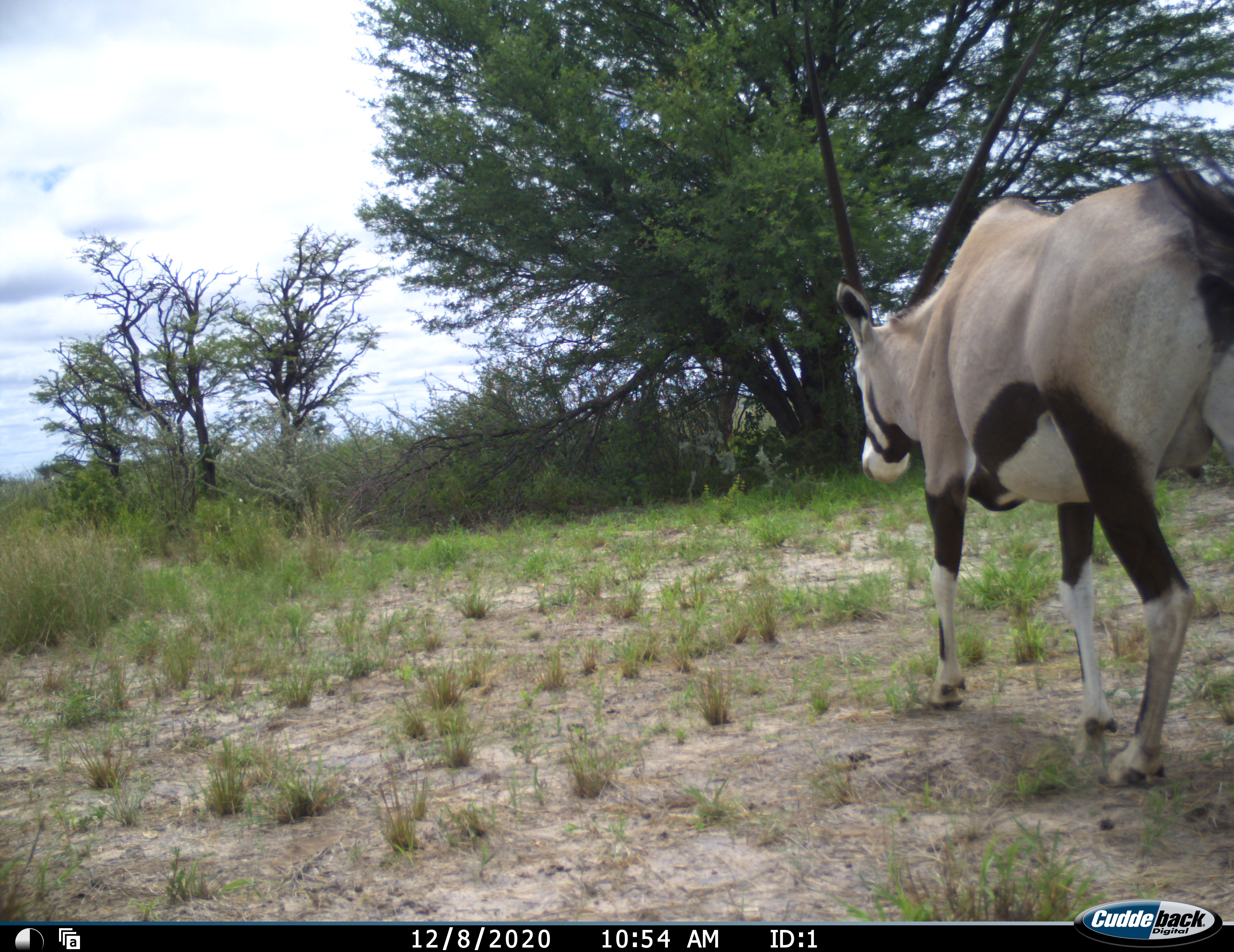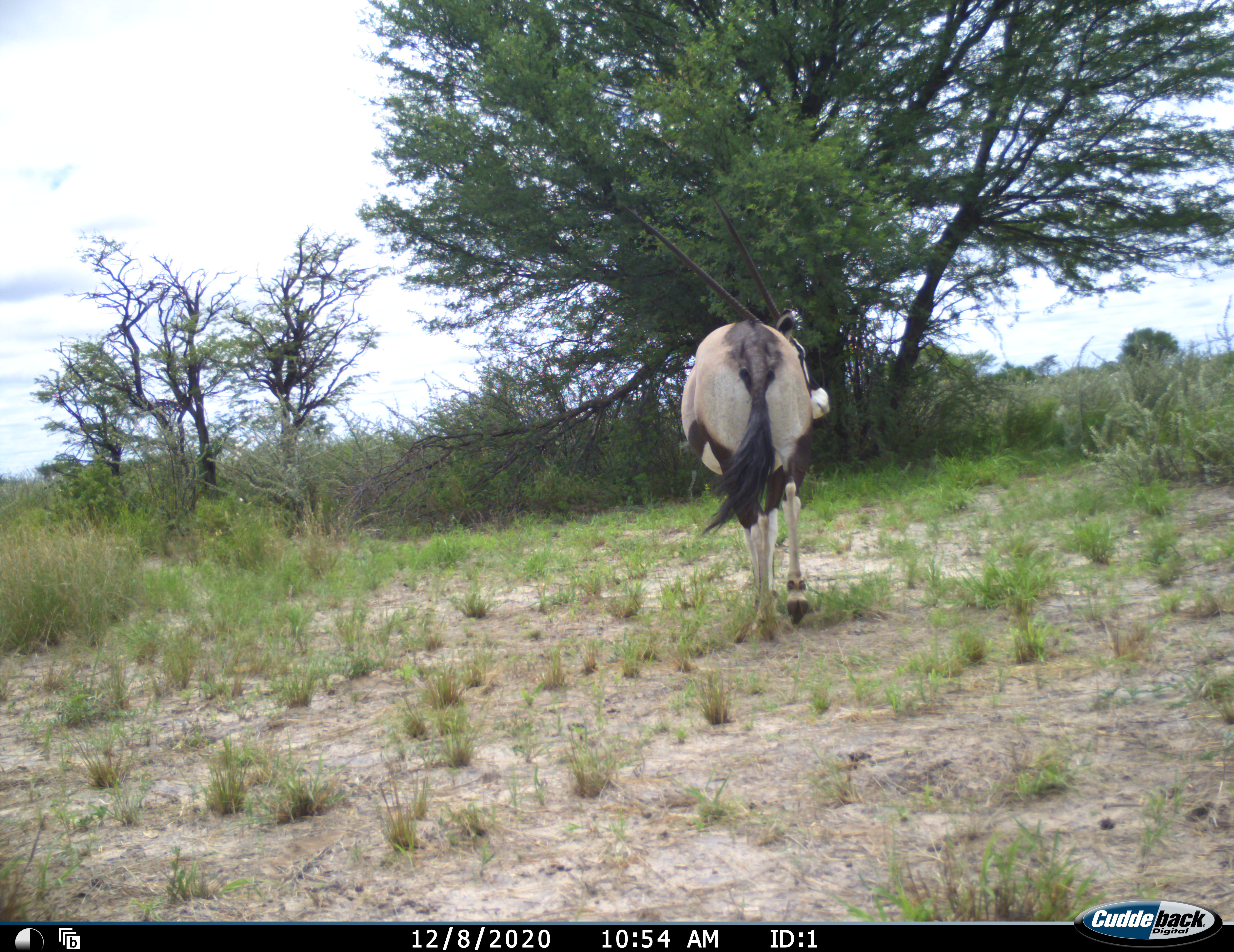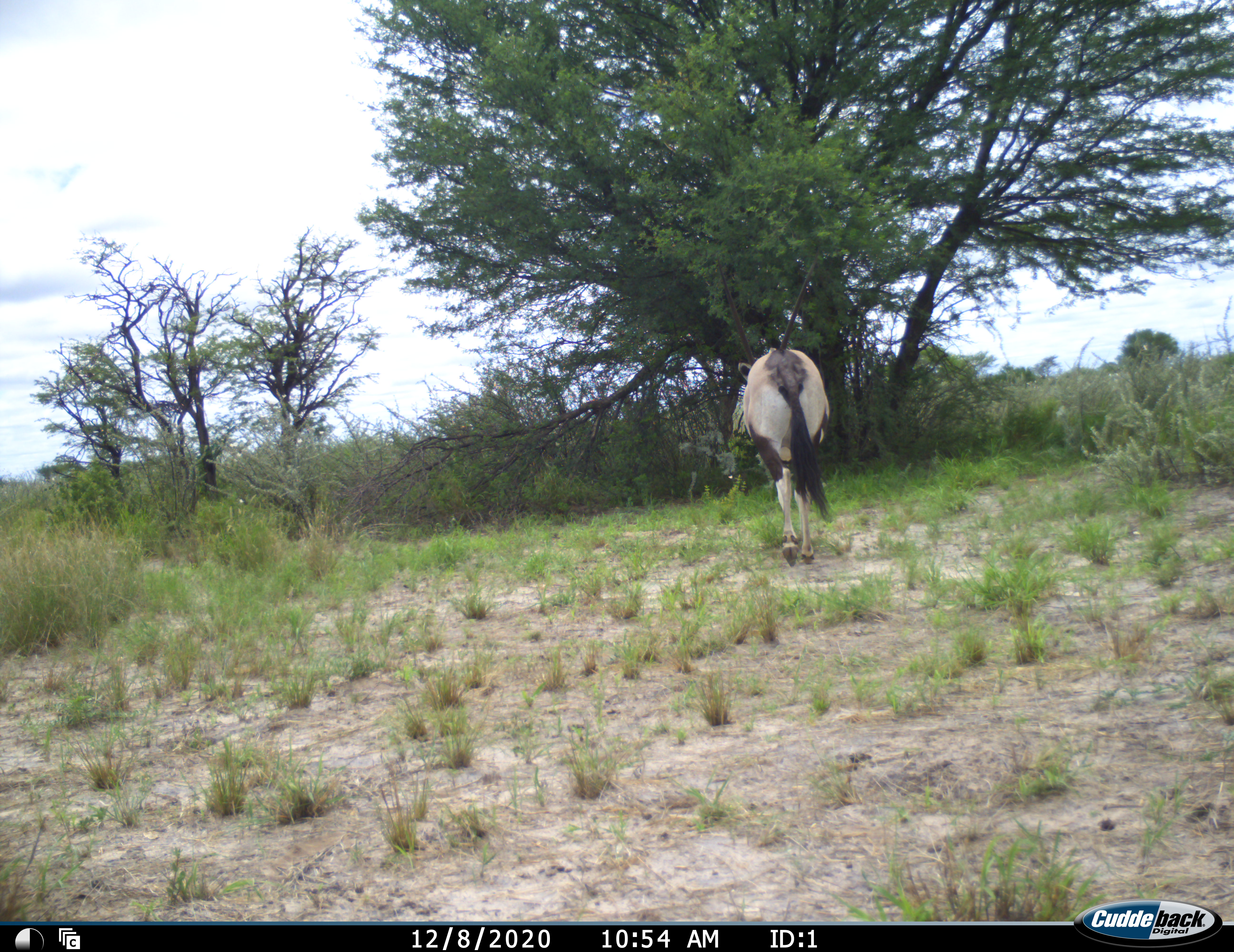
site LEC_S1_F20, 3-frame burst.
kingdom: Animalia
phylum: Chordata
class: Mammalia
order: Artiodactyla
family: Bovidae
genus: Oryx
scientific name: Oryx gazella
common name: gemsbok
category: oryx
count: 1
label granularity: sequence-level